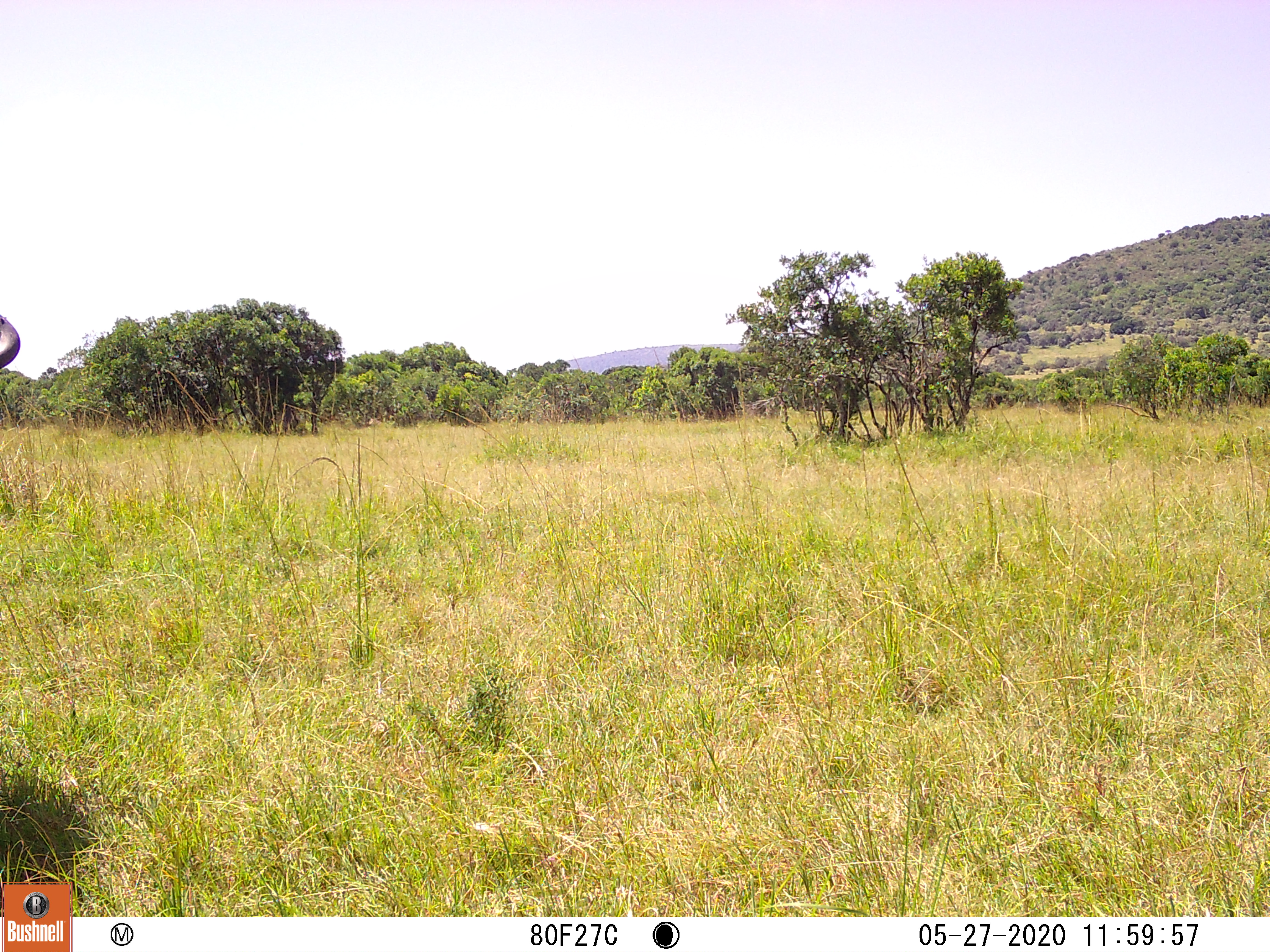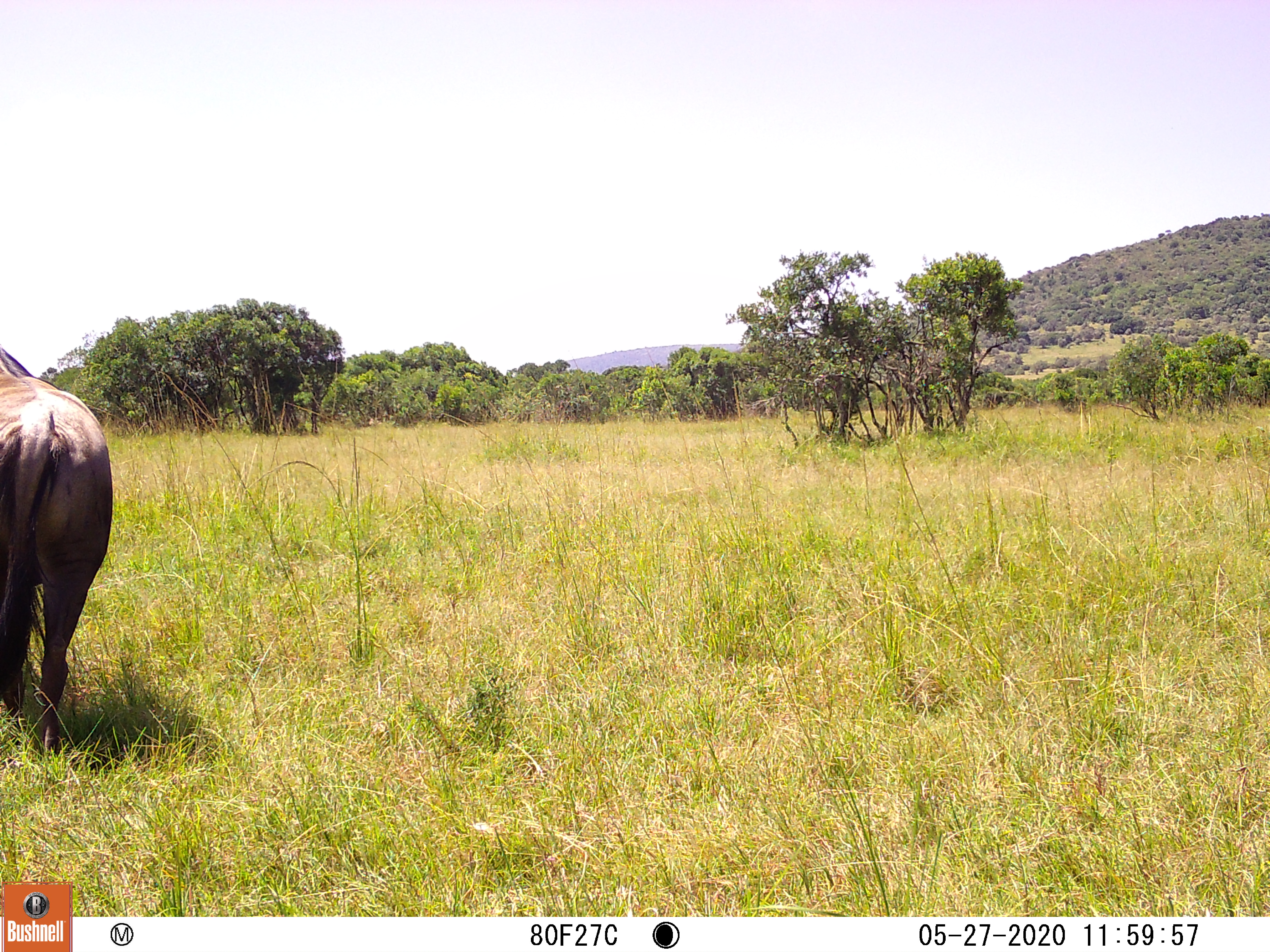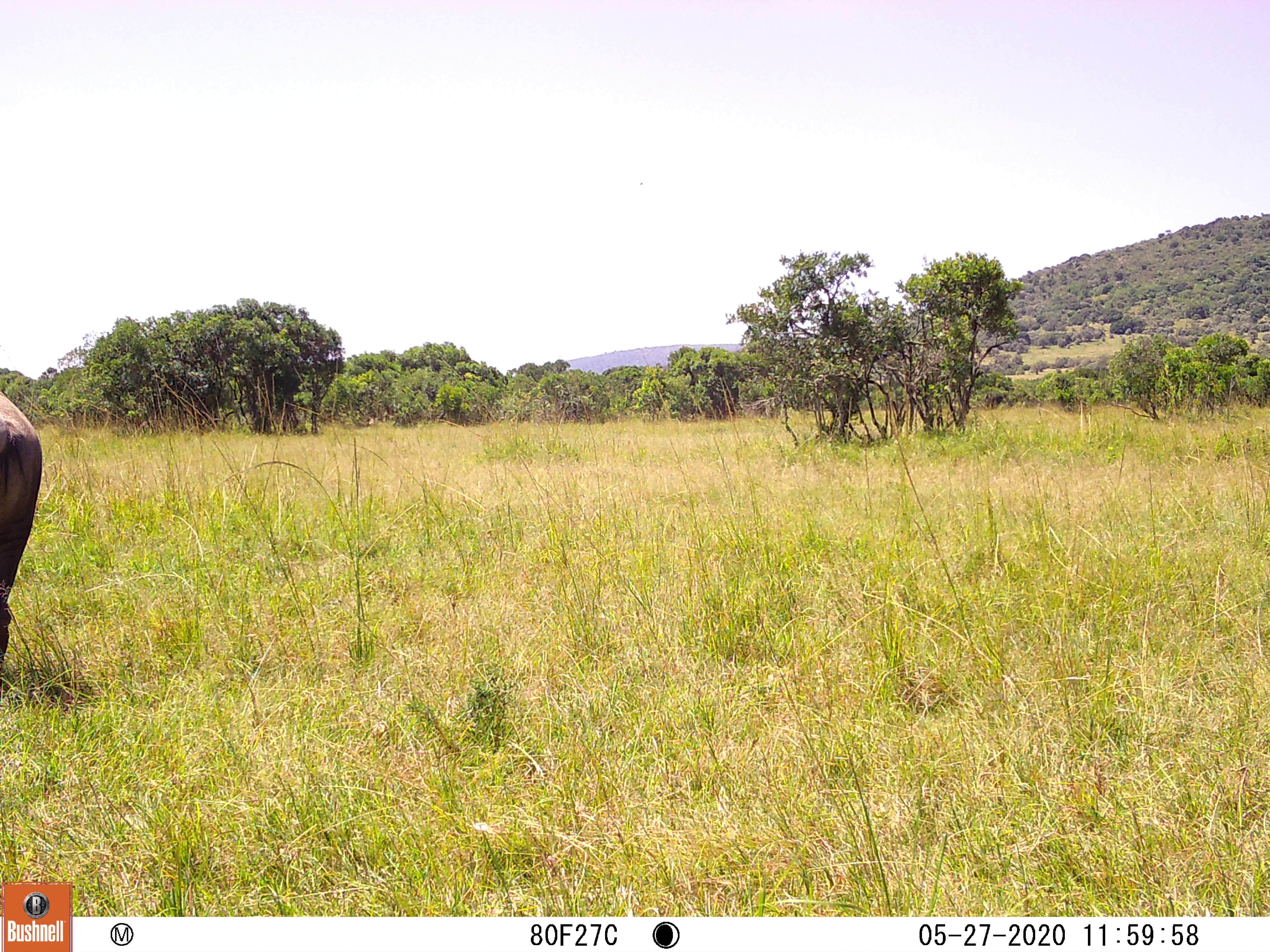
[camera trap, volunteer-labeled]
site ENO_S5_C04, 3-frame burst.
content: unidentified animal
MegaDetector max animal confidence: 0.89